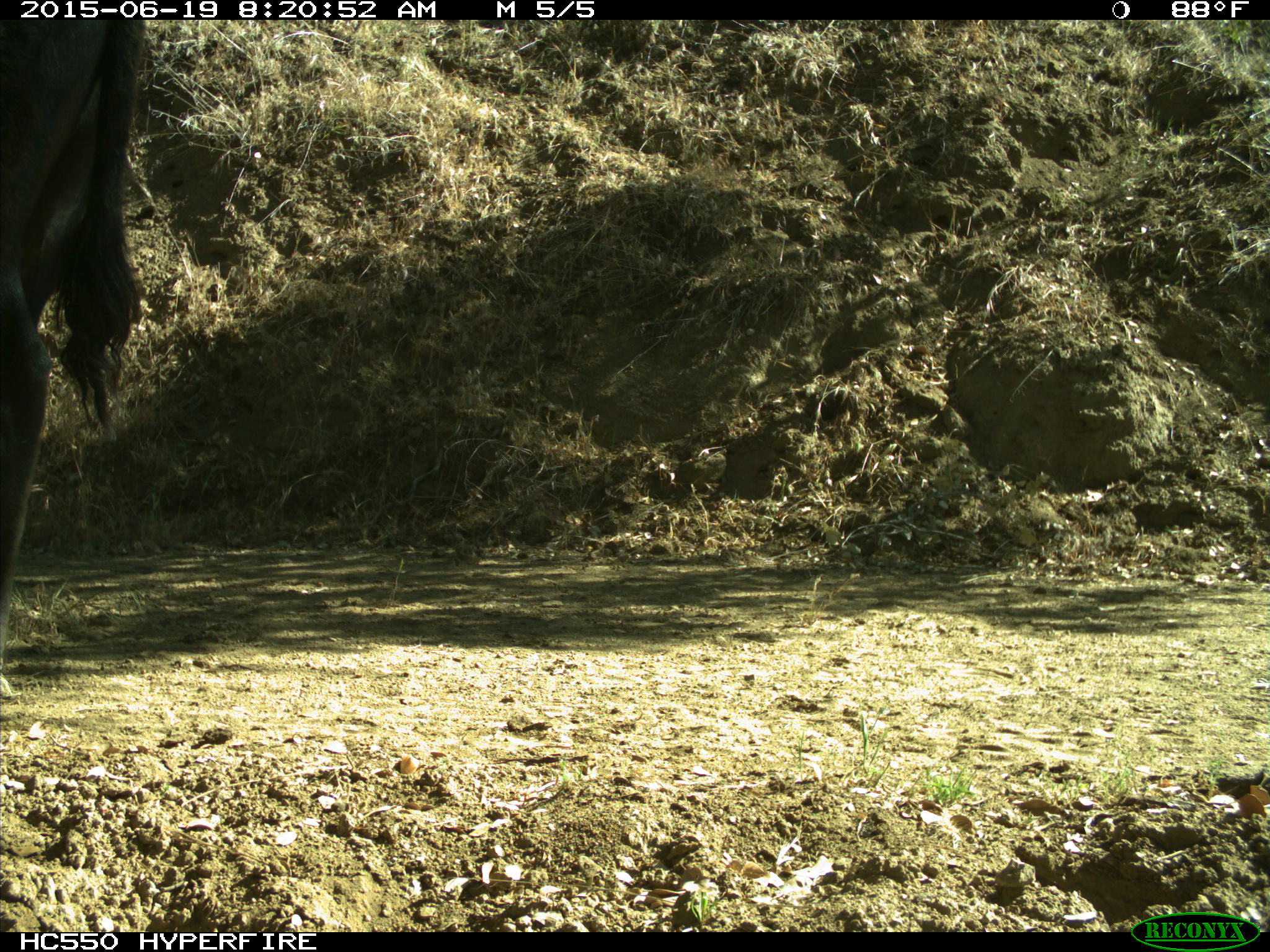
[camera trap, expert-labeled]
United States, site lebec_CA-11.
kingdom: Animalia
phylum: Chordata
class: Mammalia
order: Artiodactyla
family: Bovidae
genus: Bos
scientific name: Bos taurus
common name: domestic cow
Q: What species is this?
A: Bos taurus (domestic cow).